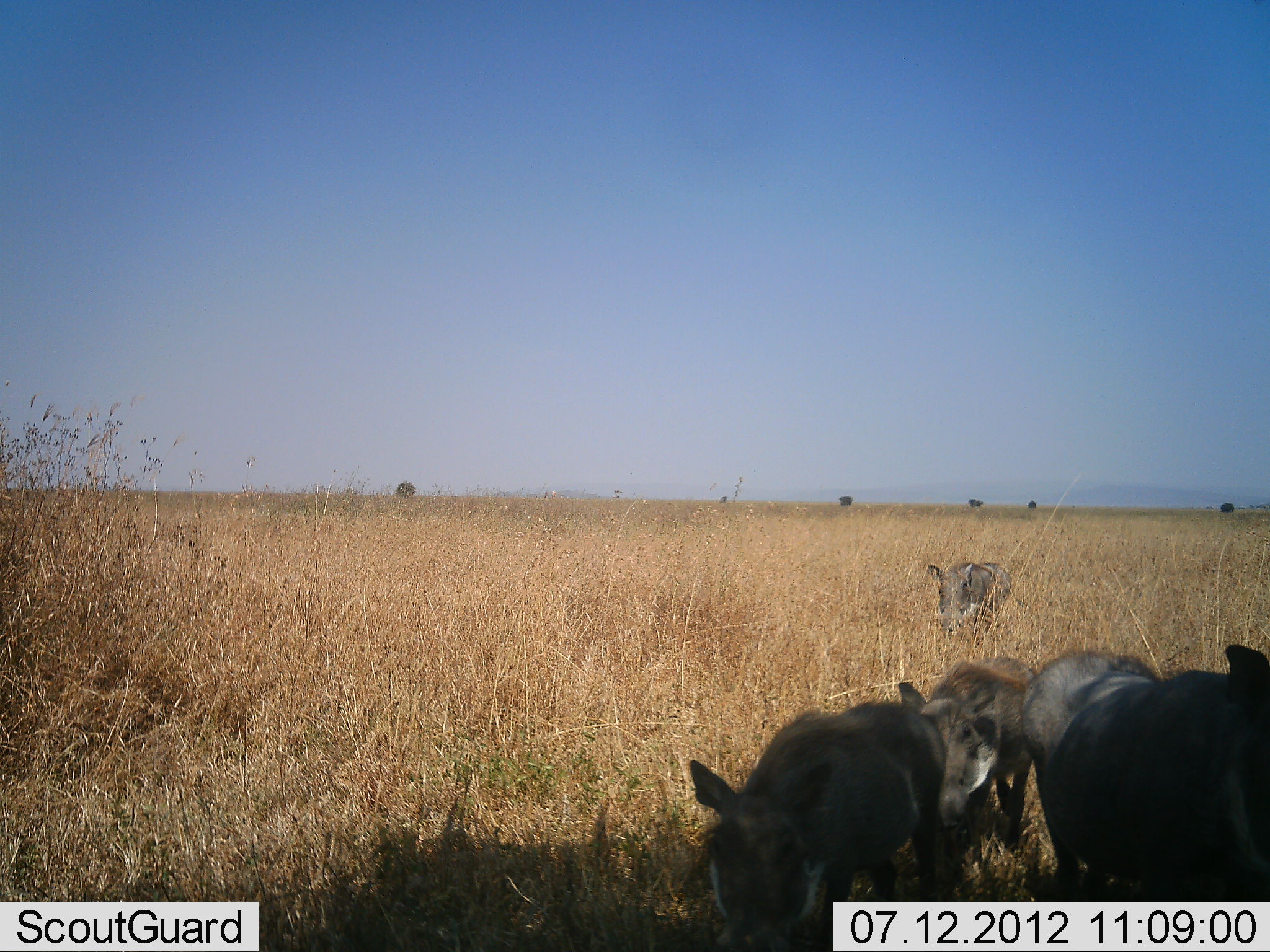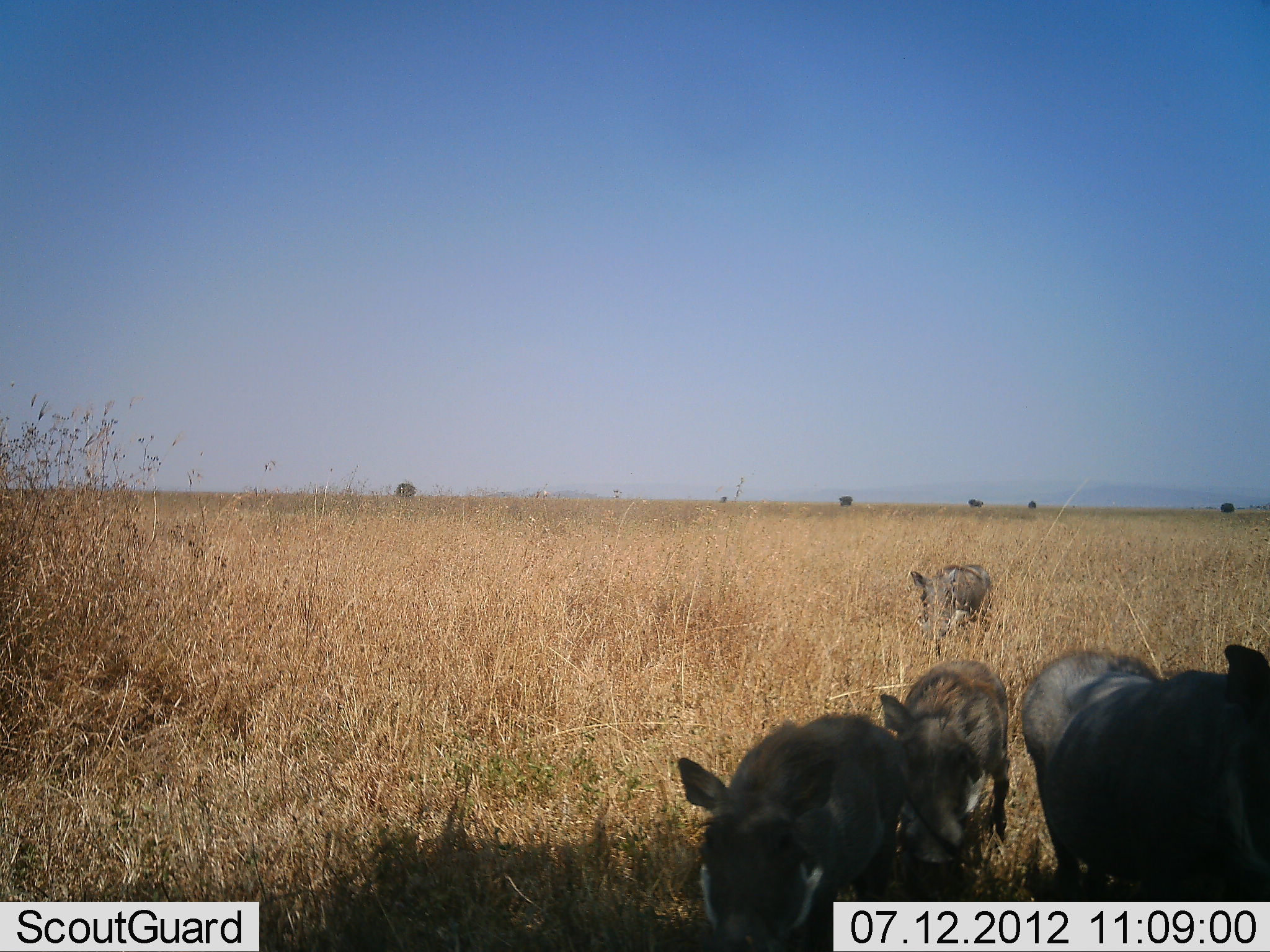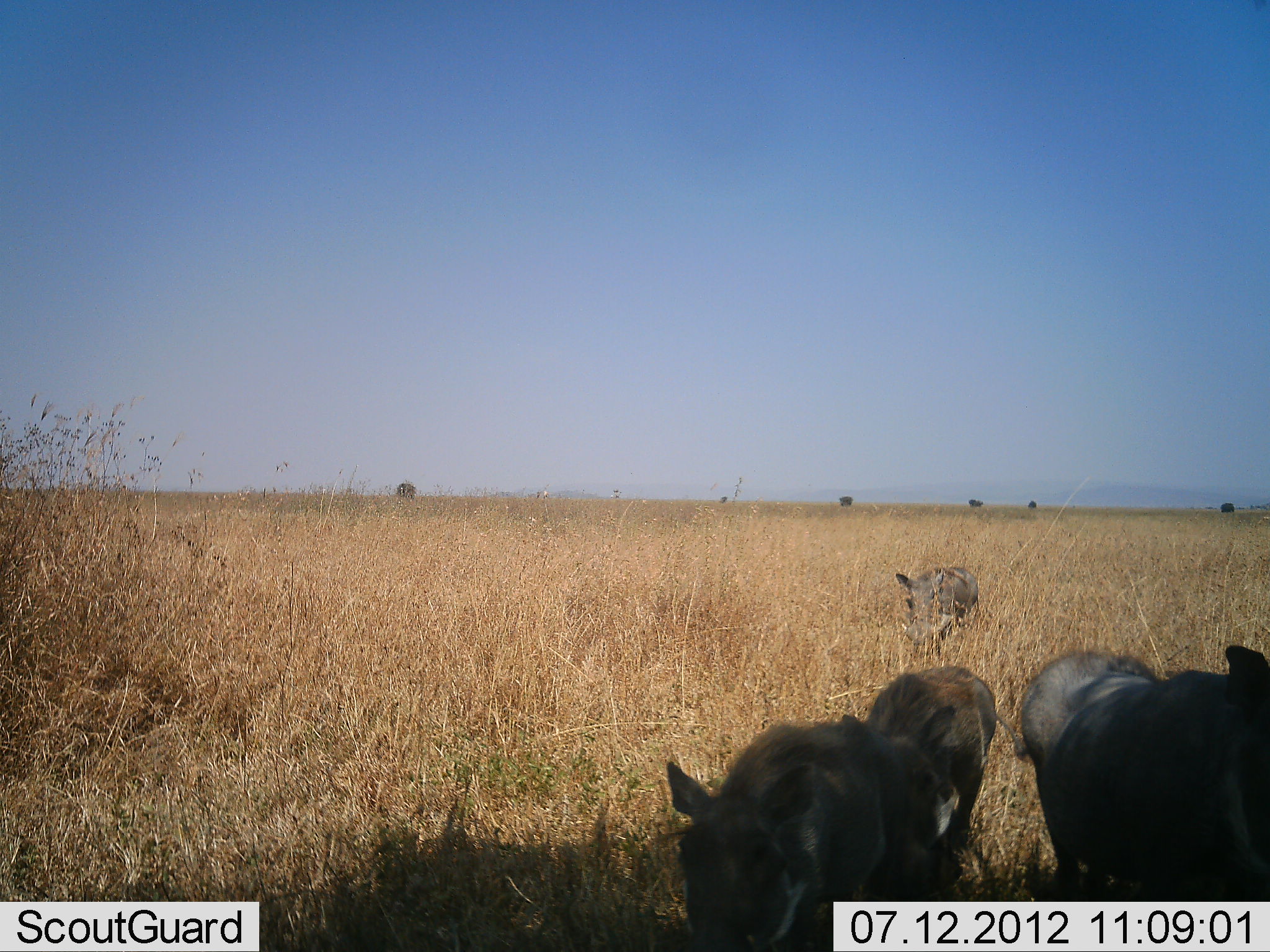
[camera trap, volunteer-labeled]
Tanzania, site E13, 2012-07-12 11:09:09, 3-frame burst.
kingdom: Animalia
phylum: Chordata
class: Mammalia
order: Artiodactyla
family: Suidae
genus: Phacochoerus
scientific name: Phacochoerus africanus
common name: warthog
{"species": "warthog (Phacochoerus africanus)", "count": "4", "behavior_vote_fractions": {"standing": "60%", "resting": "0%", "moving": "100%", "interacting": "0%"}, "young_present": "10%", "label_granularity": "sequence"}